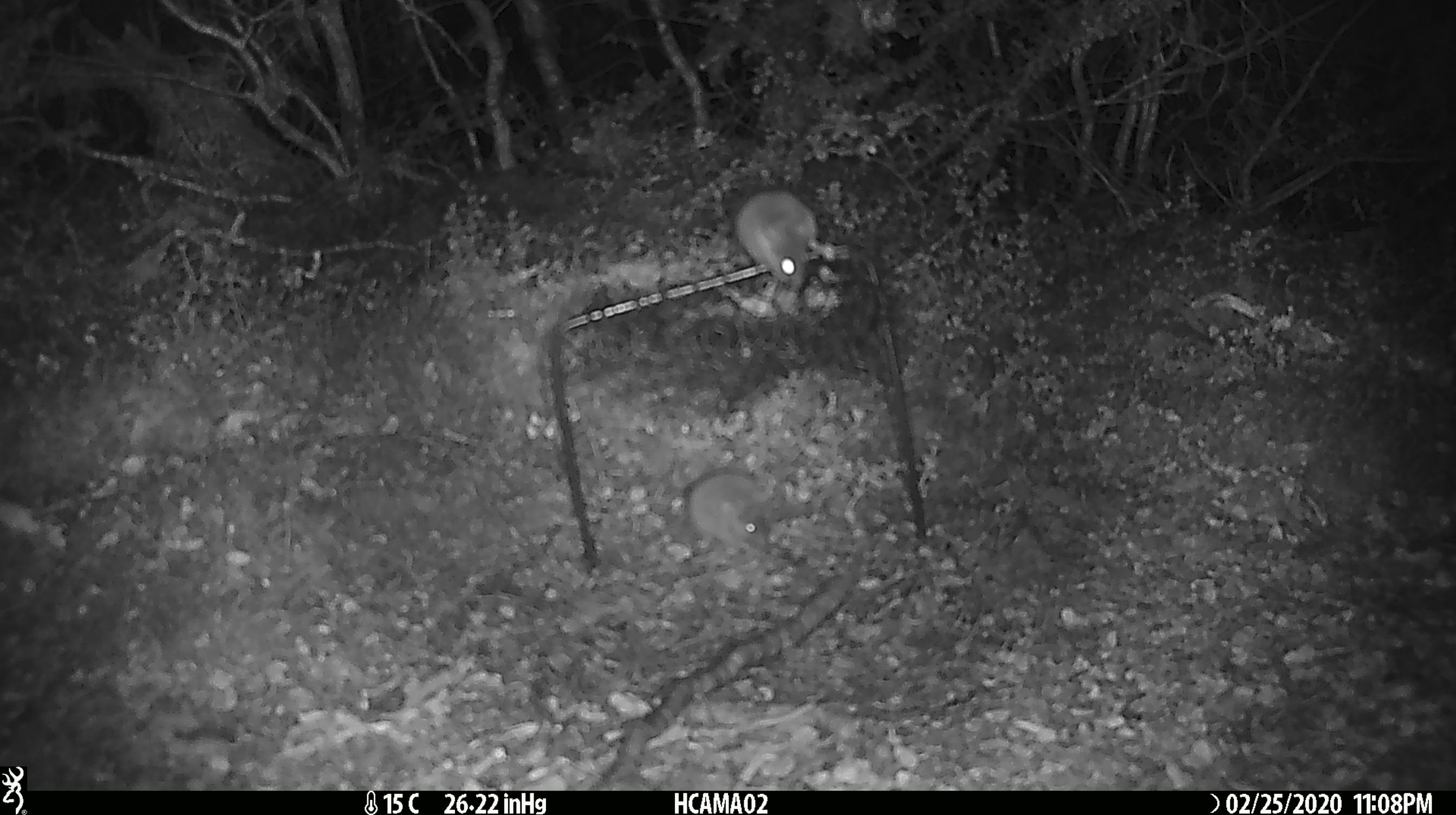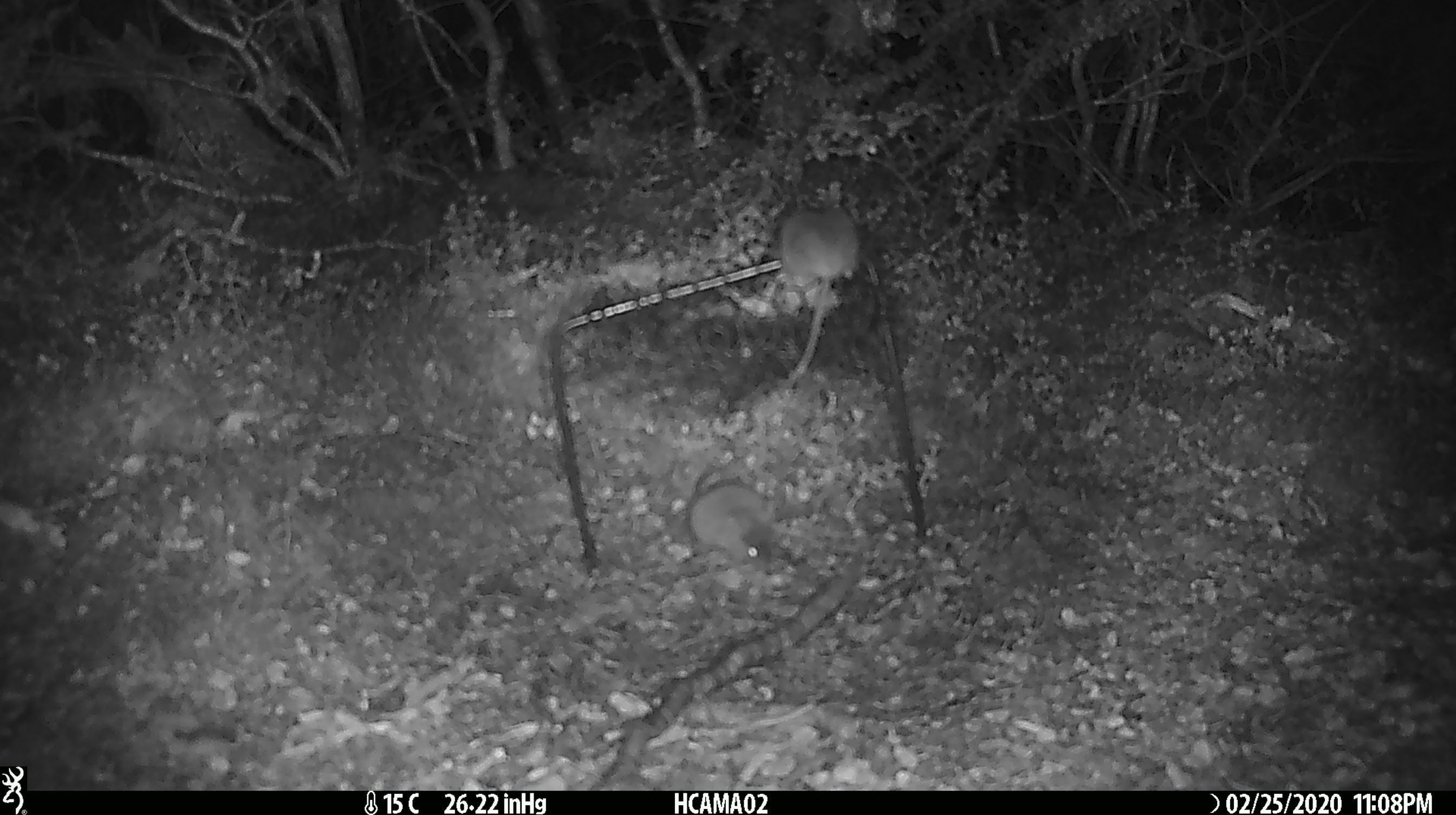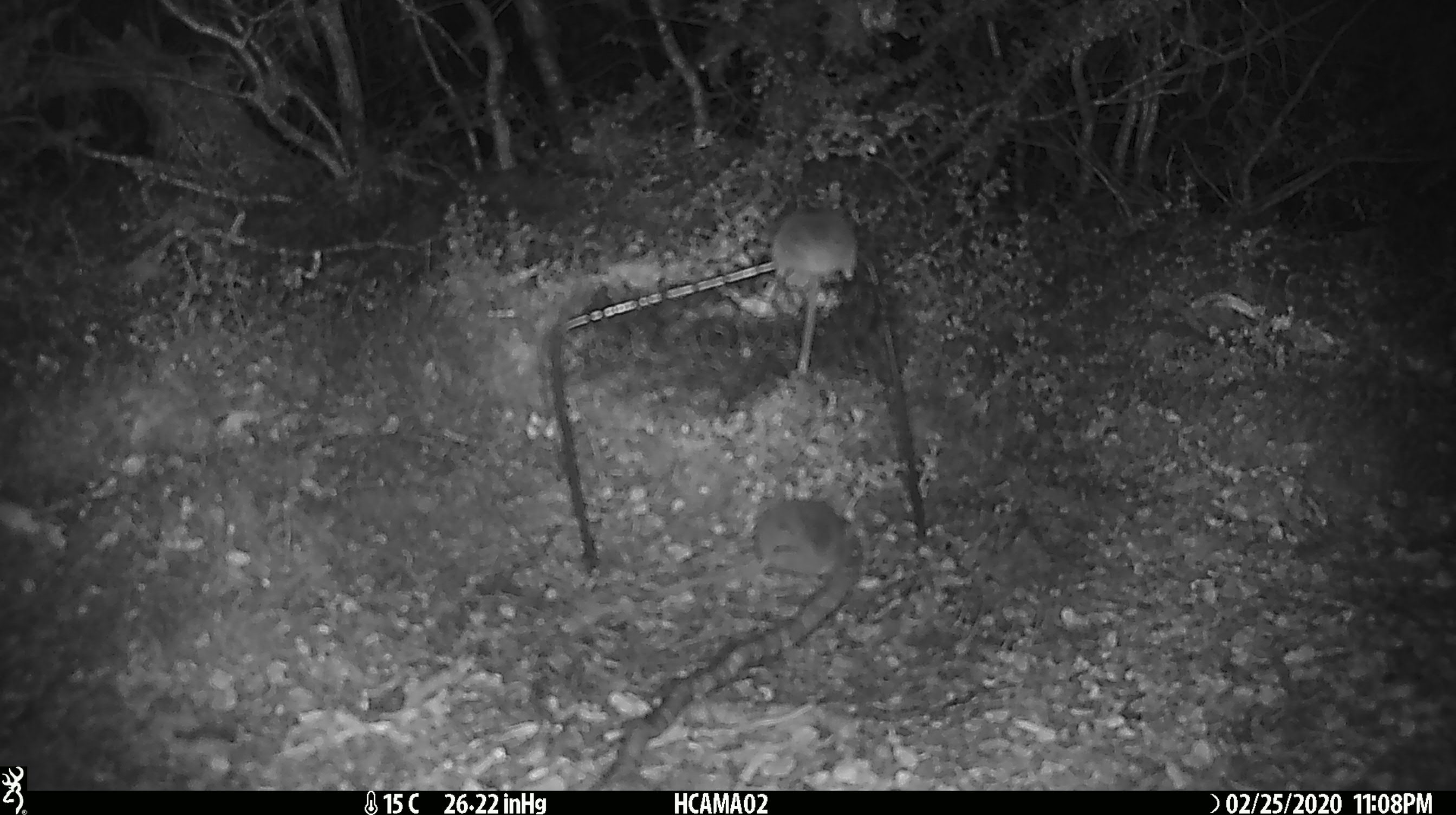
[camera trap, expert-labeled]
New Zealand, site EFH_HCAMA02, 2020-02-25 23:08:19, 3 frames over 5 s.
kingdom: Animalia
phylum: Chordata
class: Mammalia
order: Rodentia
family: Muridae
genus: Mus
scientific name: Mus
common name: mouse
Mouse (Mus).